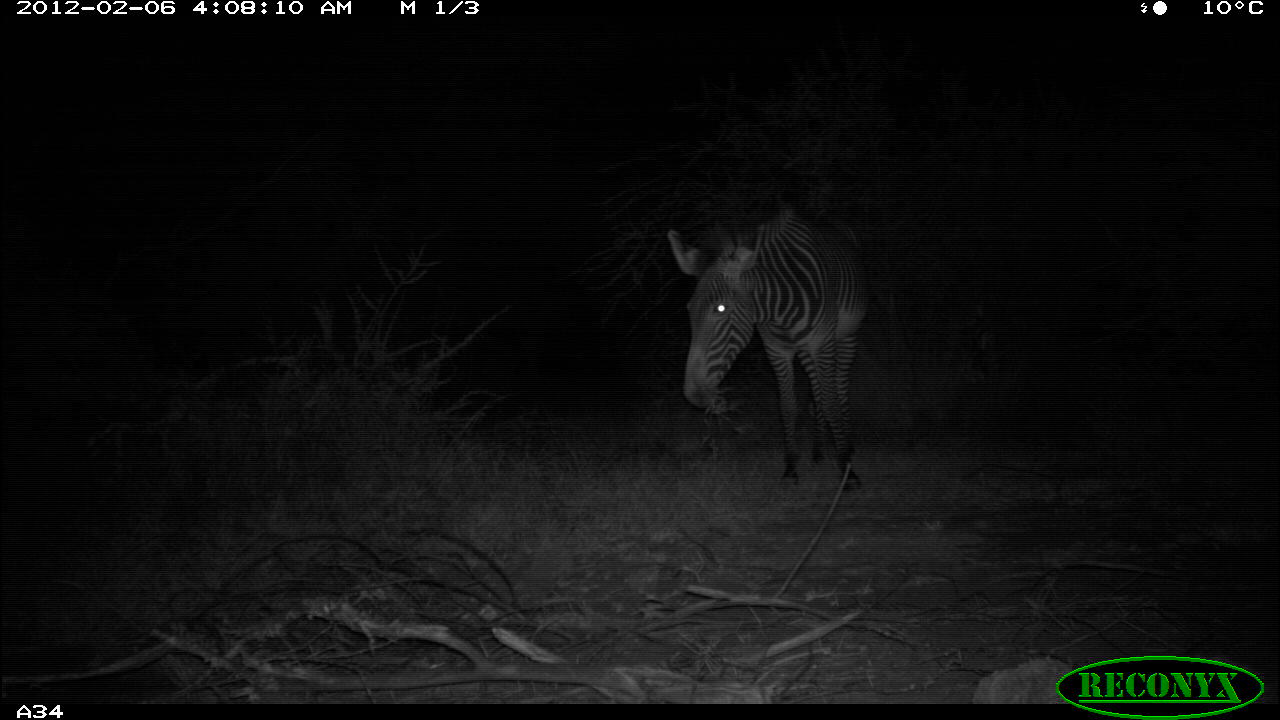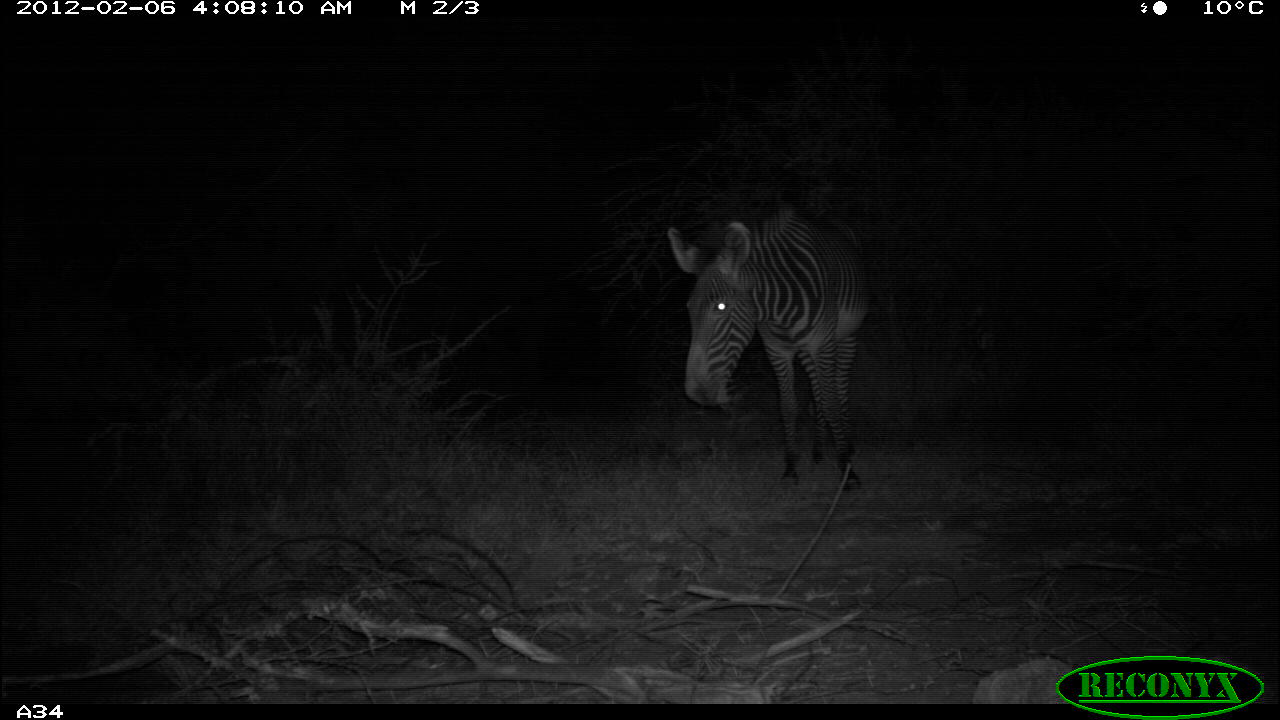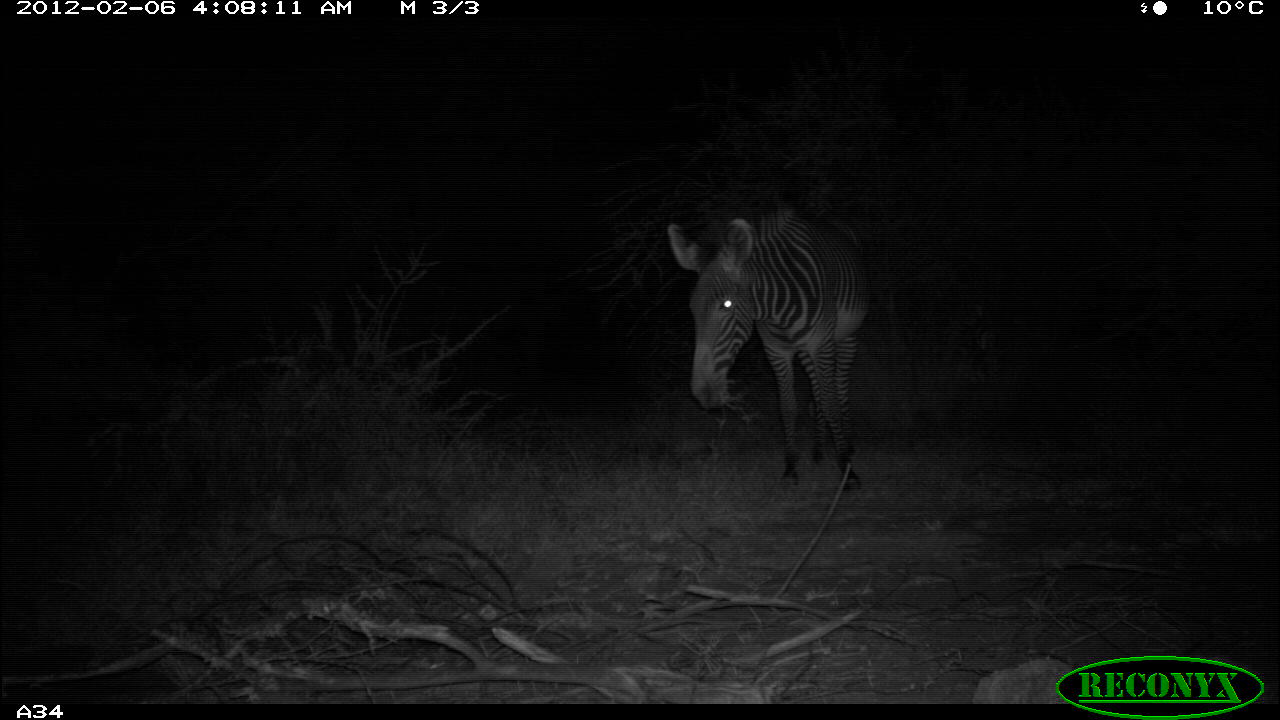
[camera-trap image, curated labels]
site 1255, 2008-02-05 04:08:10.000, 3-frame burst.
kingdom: Animalia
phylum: Chordata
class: Mammalia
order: Perissodactyla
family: Equidae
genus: Equus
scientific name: Equus grevyi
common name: grévy's zebra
Equus grevyi (grévy's zebra), count 1.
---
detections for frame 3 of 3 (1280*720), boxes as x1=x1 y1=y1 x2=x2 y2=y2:
equus grevyi: x1=664 y1=203 x2=874 y2=494